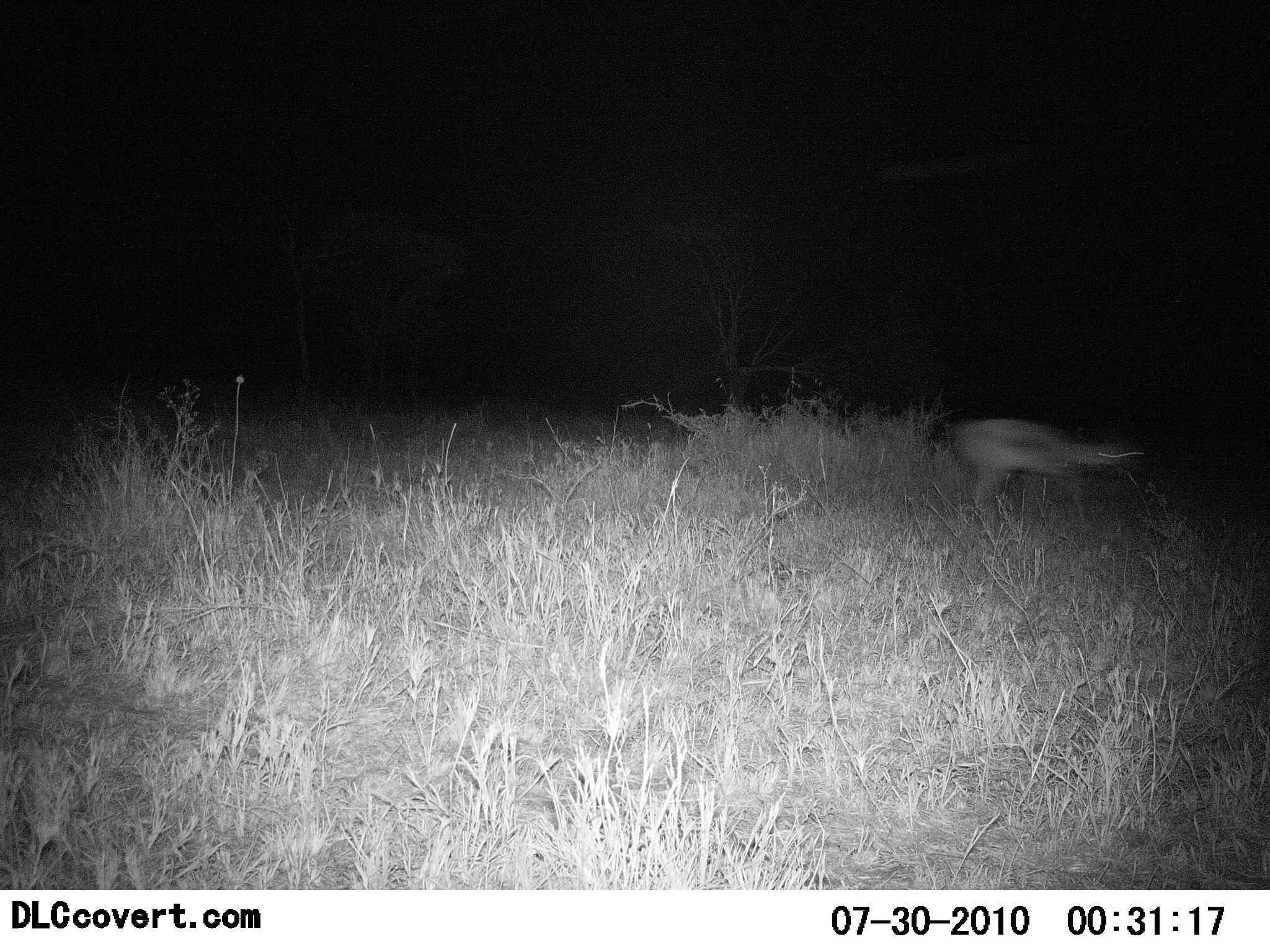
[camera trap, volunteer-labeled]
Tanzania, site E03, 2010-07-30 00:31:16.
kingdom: Animalia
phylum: Chordata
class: Aves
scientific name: Aves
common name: bird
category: otherbird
Otherbird (bird) (Aves), count 1. Behavior (volunteer vote fractions): standing 50%, resting 0%, moving 50%, interacting 0%. Young present (vote fraction): 0%. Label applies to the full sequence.